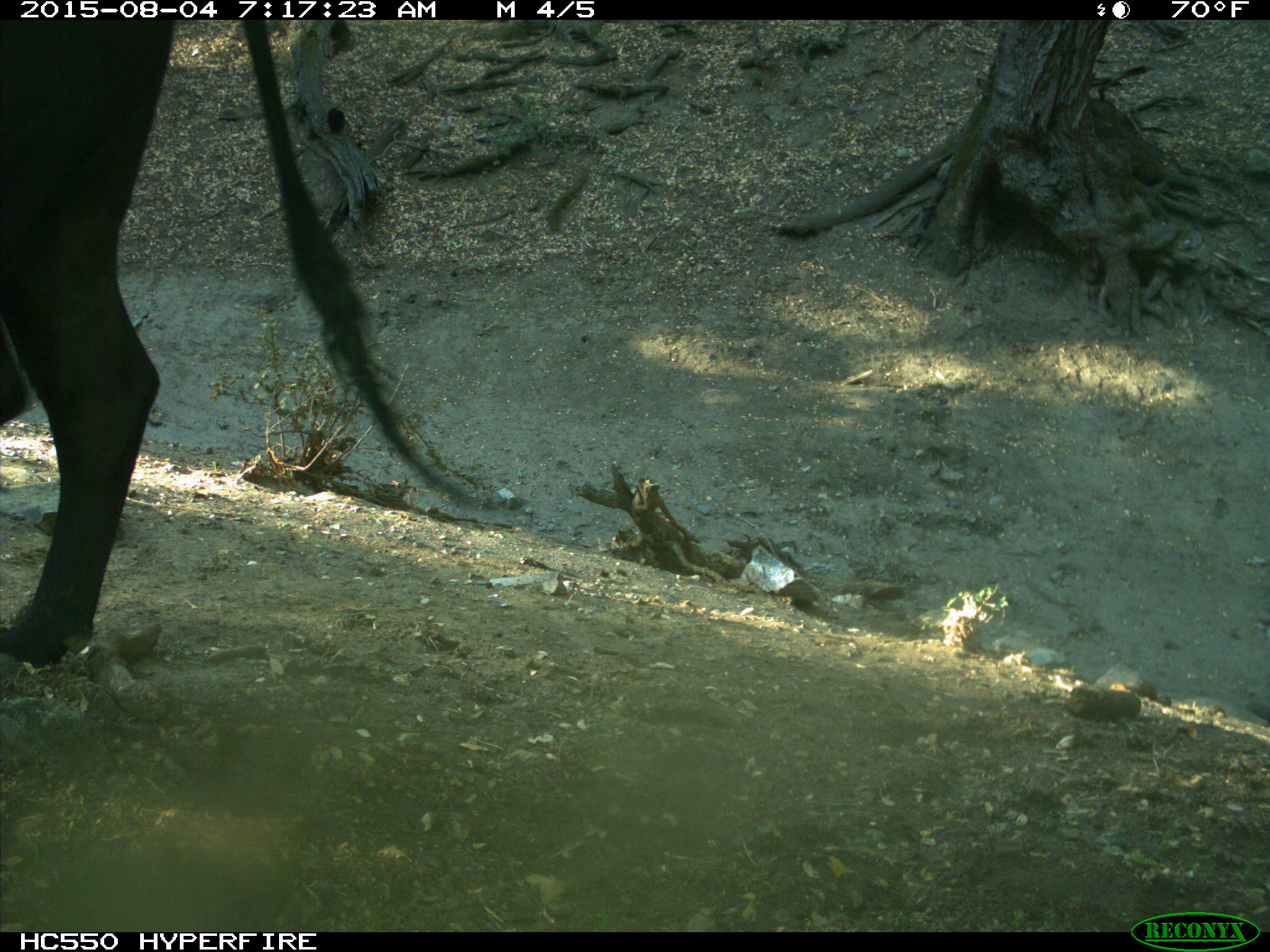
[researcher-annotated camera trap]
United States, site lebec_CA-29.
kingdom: Animalia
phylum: Chordata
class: Mammalia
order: Artiodactyla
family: Bovidae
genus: Bos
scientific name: Bos taurus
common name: domestic cow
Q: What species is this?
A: Bos taurus (domestic cow).